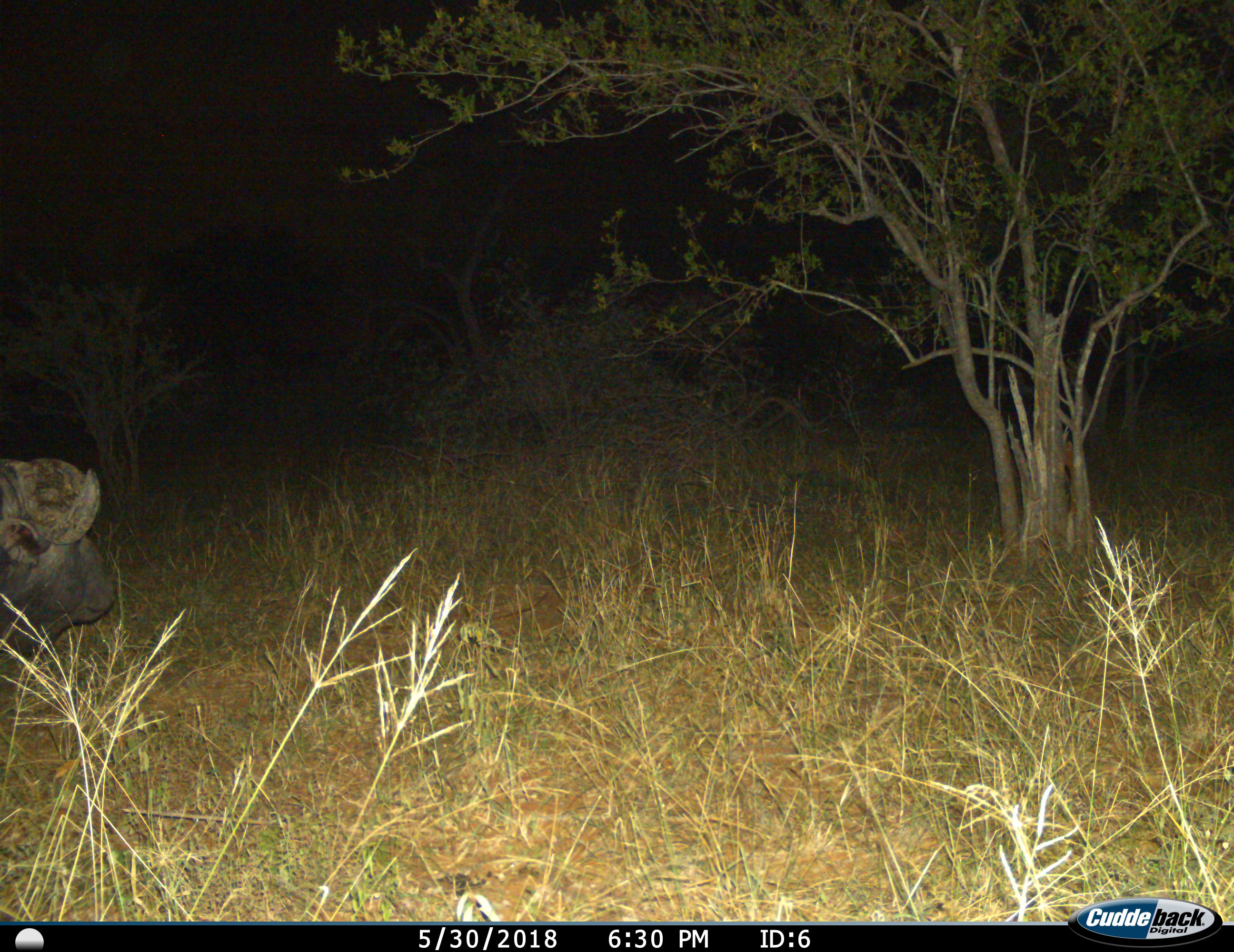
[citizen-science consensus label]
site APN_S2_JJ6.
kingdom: Animalia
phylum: Chordata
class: Mammalia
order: Artiodactyla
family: Bovidae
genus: Syncerus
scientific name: Syncerus caffer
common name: african buffalo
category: buffalo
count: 1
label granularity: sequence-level